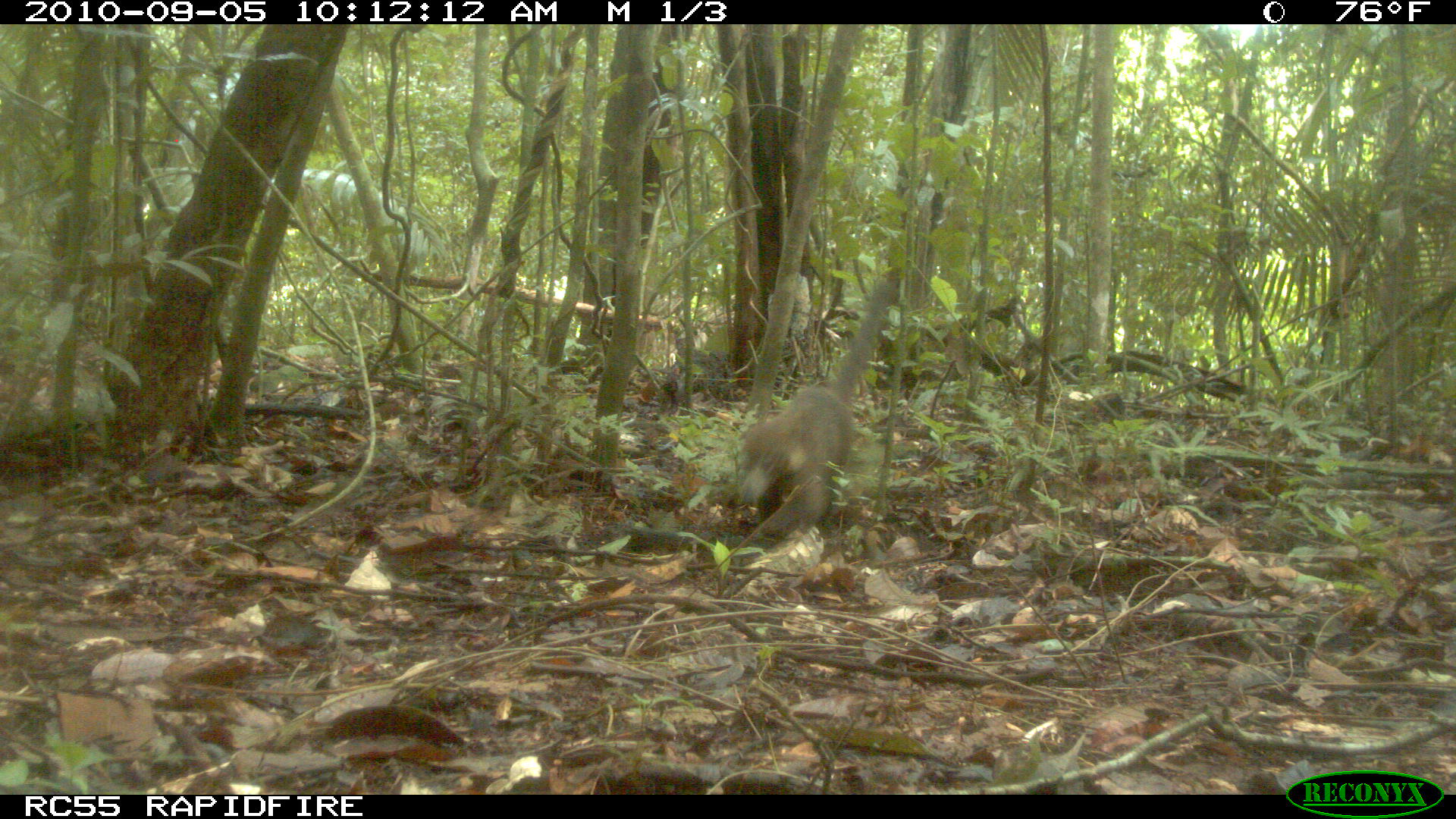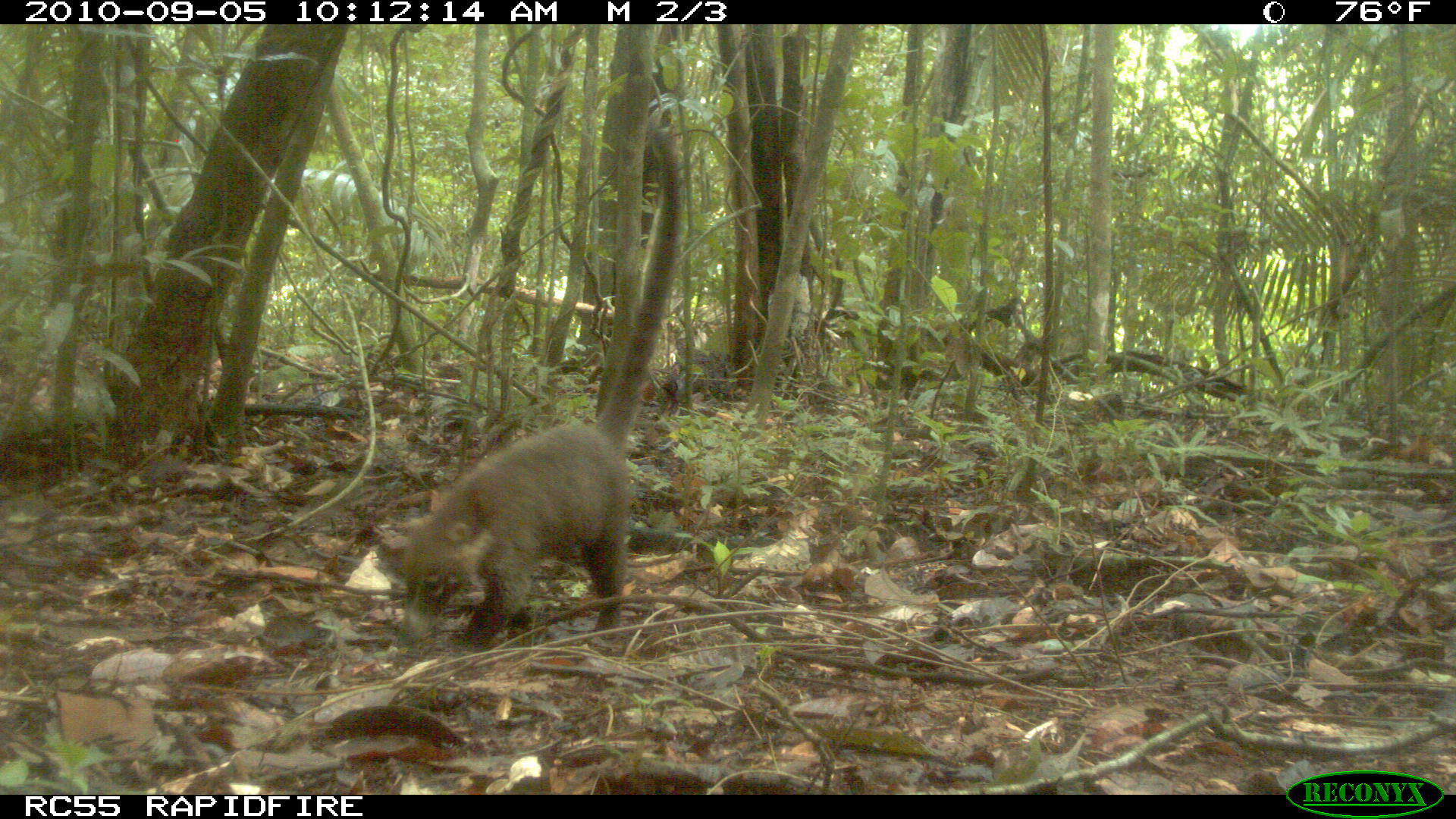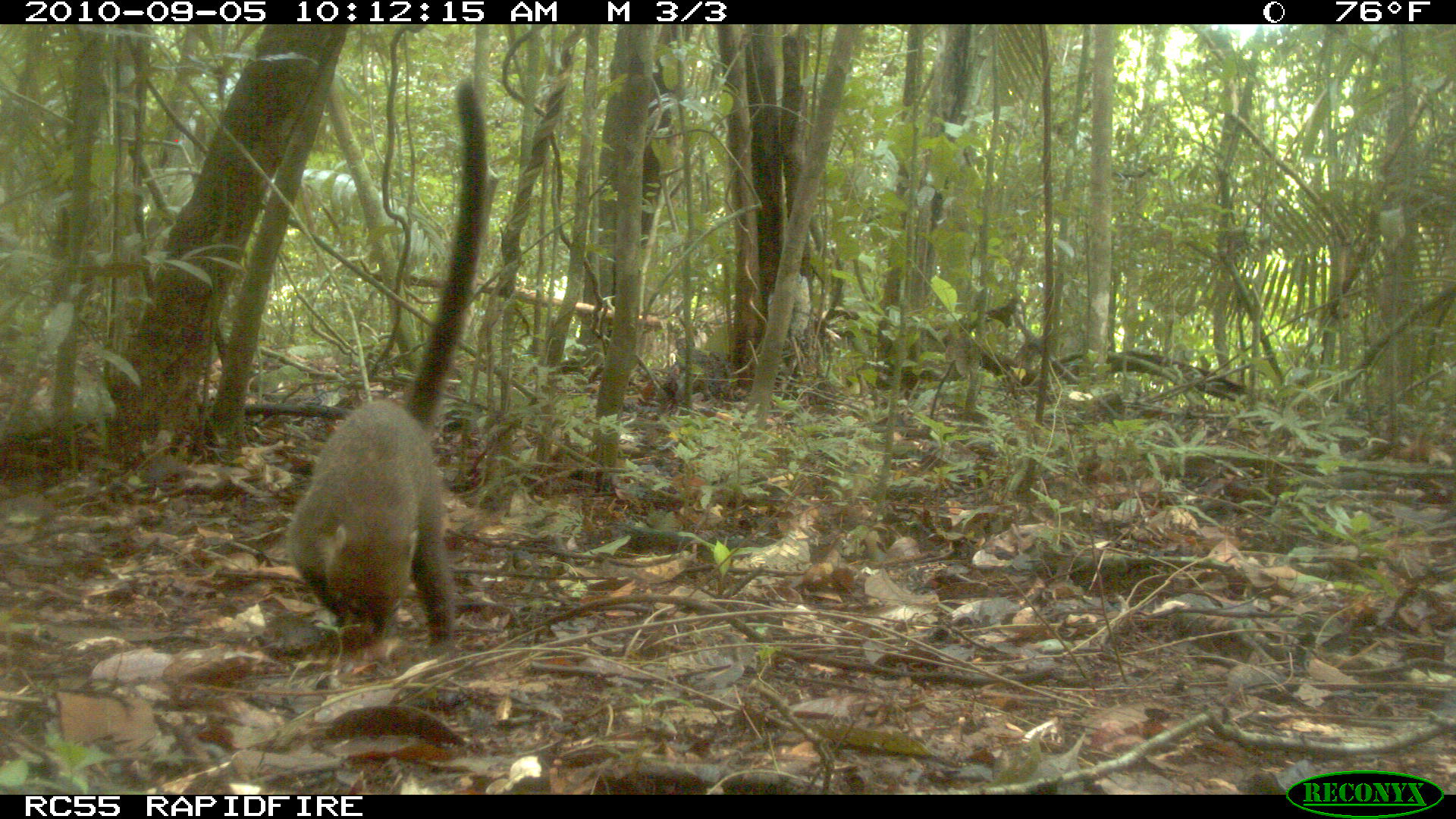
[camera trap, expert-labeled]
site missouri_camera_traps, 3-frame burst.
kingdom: Animalia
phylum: Chordata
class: Mammalia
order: Carnivora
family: Procyonidae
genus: Nasua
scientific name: Nasua narica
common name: white-nosed coati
White-nosed coati (Nasua narica). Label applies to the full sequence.